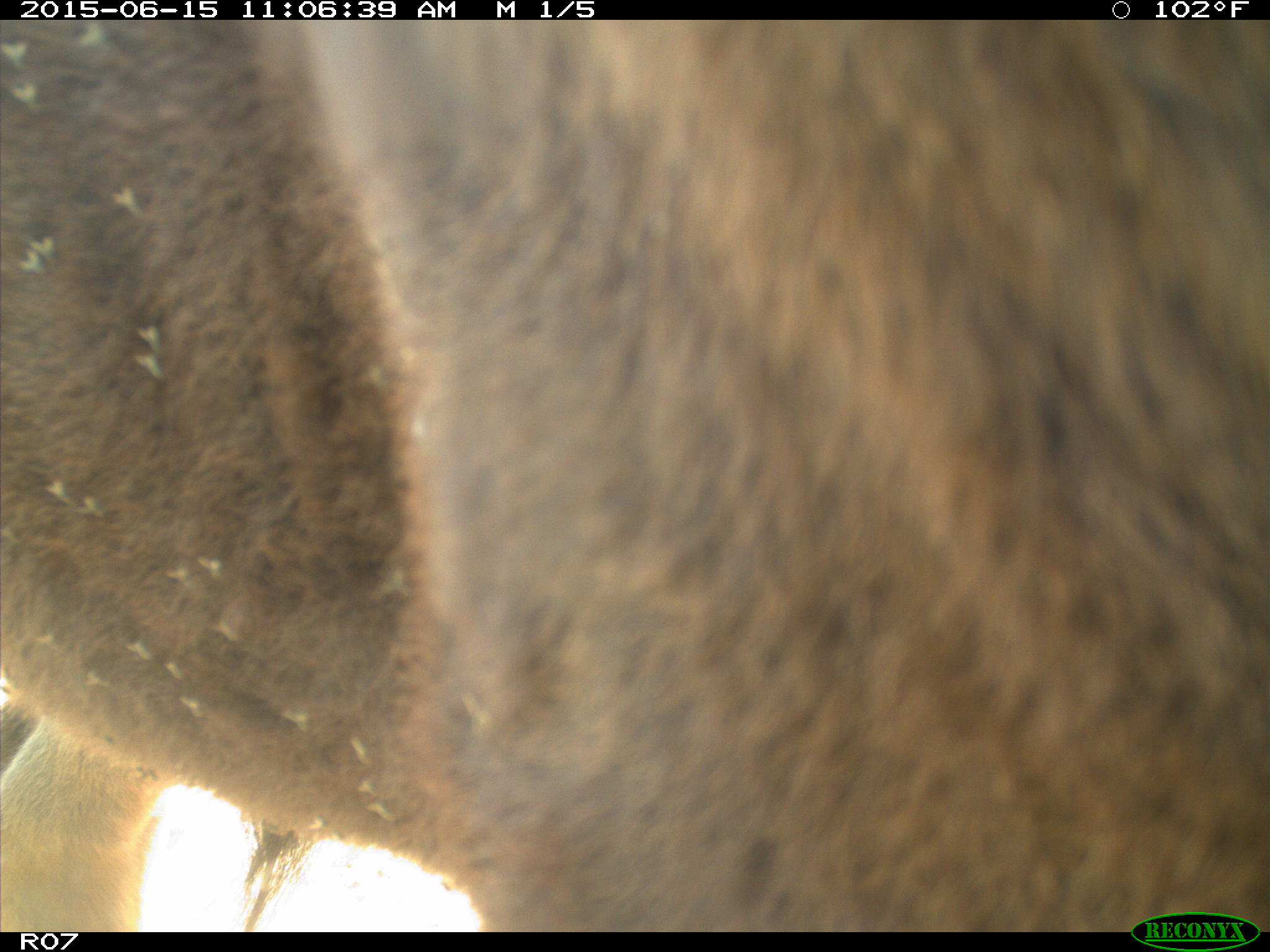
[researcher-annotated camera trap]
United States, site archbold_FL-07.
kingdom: Animalia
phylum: Chordata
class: Mammalia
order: Artiodactyla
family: Bovidae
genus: Bos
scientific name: Bos taurus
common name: domestic cow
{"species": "Bos taurus (domestic cow)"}